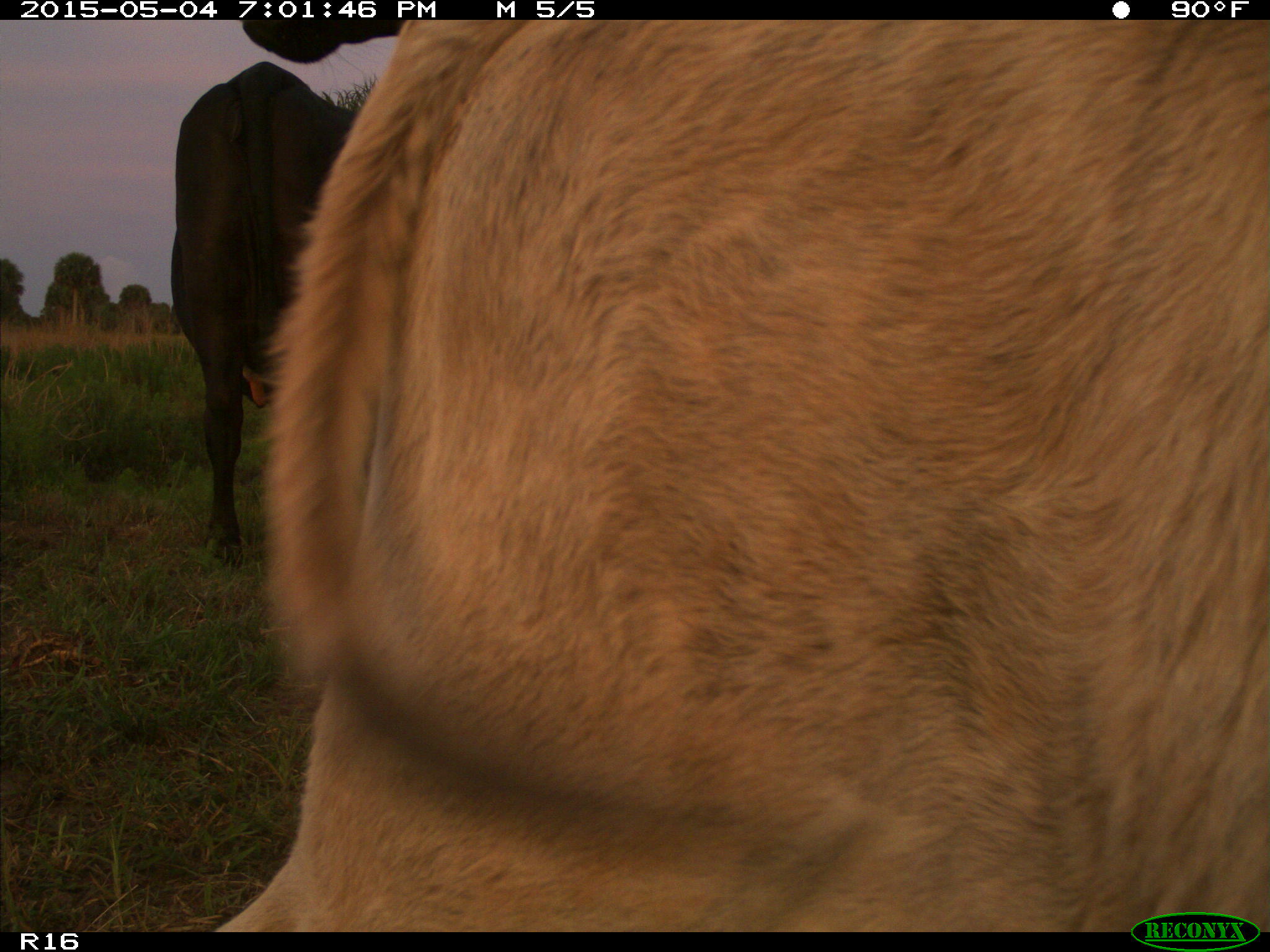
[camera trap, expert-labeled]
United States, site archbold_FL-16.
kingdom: Animalia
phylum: Chordata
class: Mammalia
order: Artiodactyla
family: Bovidae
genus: Bos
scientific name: Bos taurus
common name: domestic cow